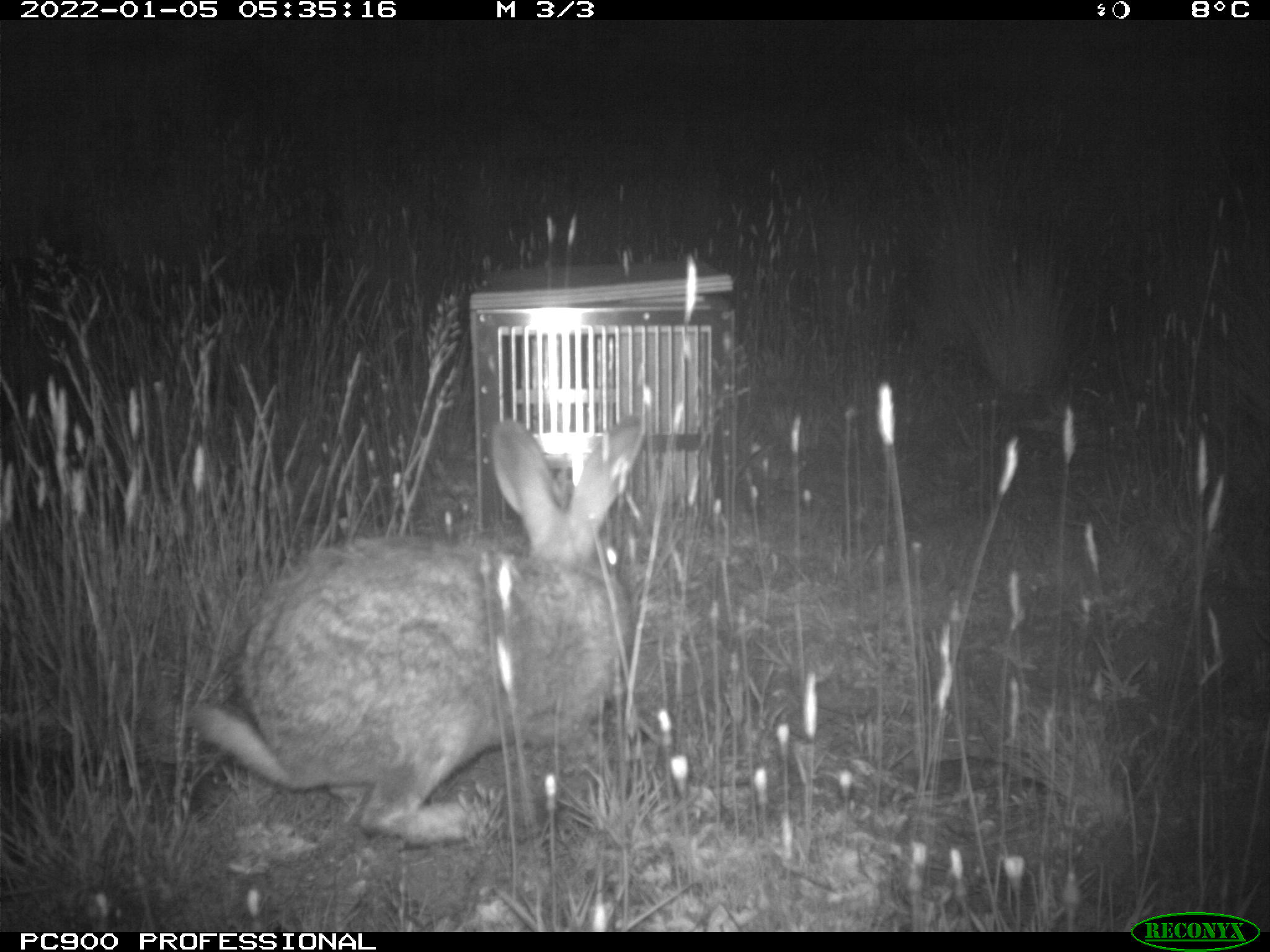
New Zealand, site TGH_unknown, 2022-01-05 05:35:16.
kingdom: Animalia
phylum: Chordata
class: Mammalia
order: Lagomorpha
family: Leporidae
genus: Oryctolagus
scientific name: Oryctolagus cuniculus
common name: european rabbit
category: rabbit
Rabbit (european rabbit) (Oryctolagus cuniculus).